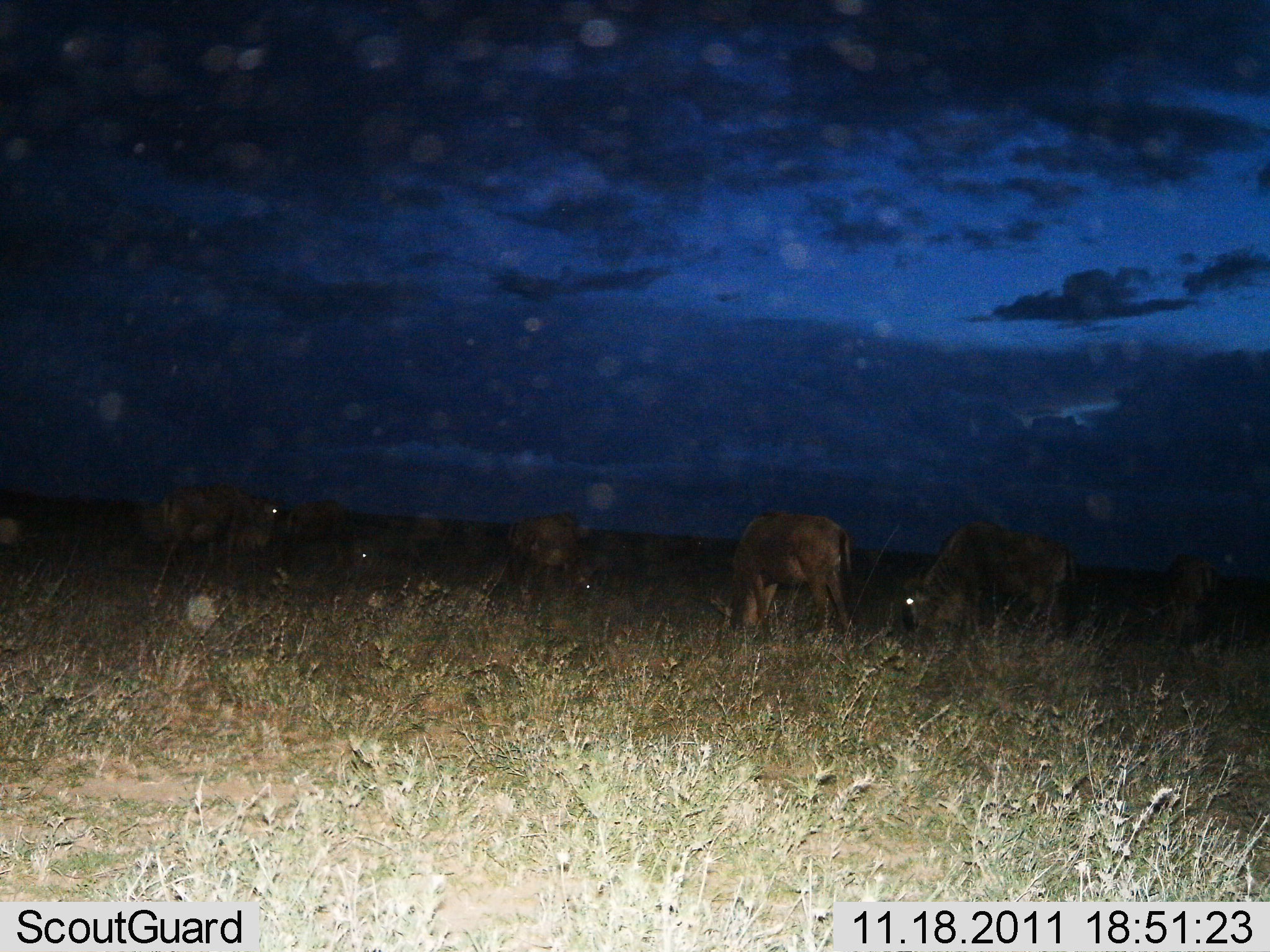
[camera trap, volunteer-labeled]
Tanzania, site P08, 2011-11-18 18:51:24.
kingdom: Animalia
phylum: Chordata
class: Mammalia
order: Artiodactyla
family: Bovidae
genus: Connochaetes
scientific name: Connochaetes taurinus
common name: blue wildebeest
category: wildebeest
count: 6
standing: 55%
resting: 9%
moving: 9%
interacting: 0%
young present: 0%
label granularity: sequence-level